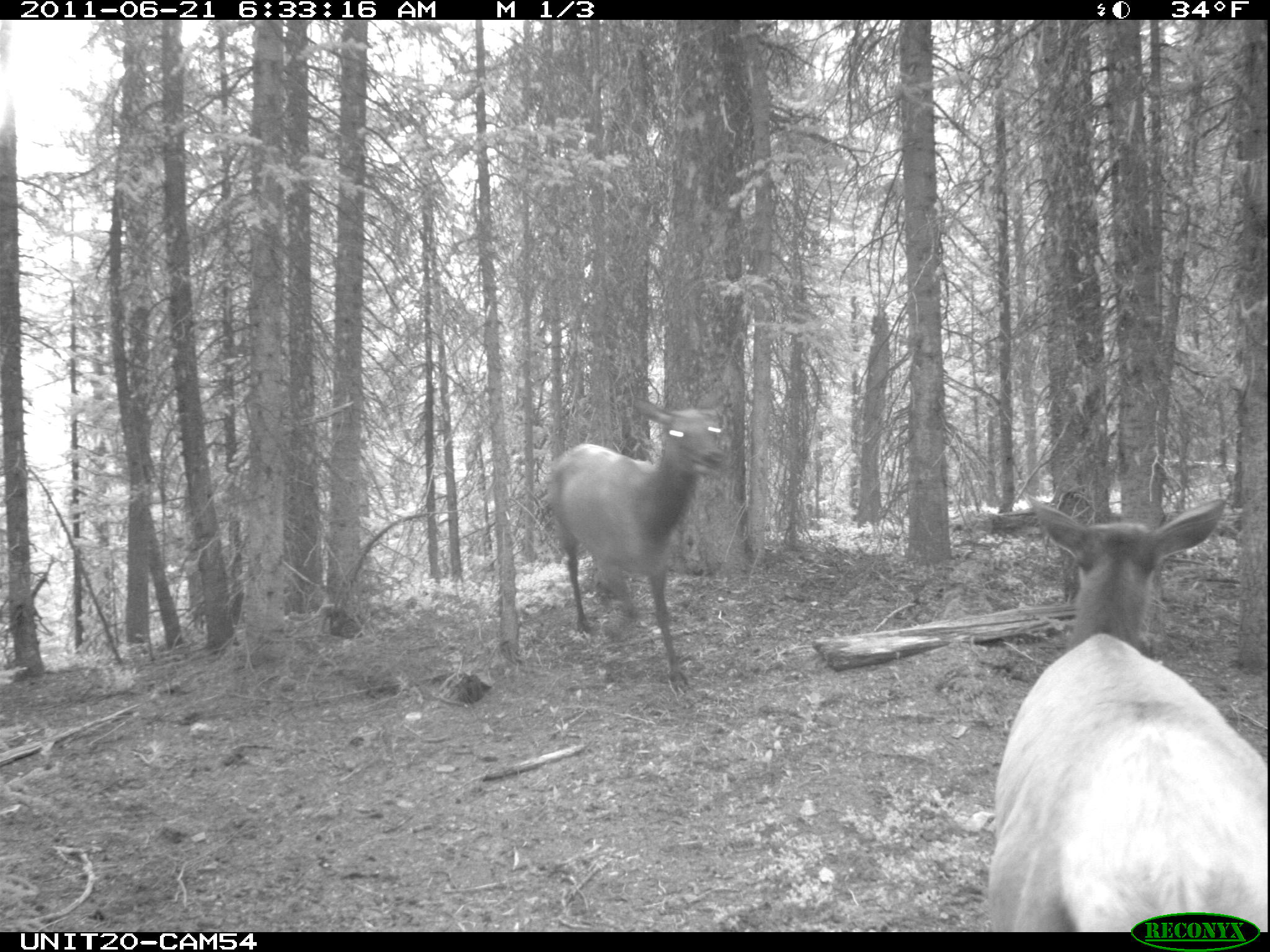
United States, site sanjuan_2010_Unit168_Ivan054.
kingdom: Animalia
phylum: Chordata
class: Mammalia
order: Artiodactyla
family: Cervidae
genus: Cervus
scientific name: Cervus elaphus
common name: red deer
Cervus elaphus (red deer).